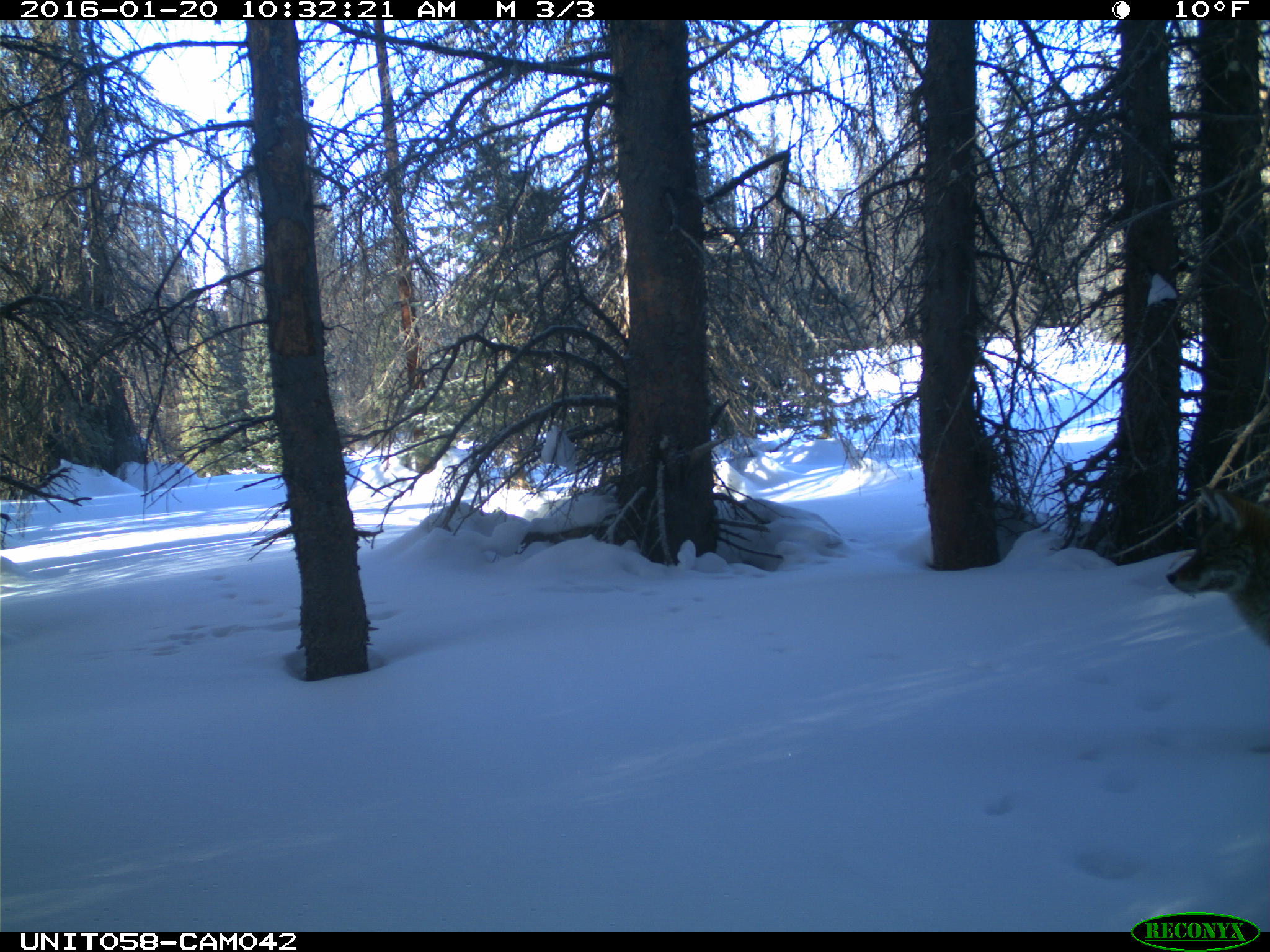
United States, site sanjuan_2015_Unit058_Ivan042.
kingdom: Animalia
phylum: Chordata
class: Mammalia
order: Carnivora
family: Canidae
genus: Canis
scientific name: Canis latrans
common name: coyote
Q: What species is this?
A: Canis latrans (coyote).